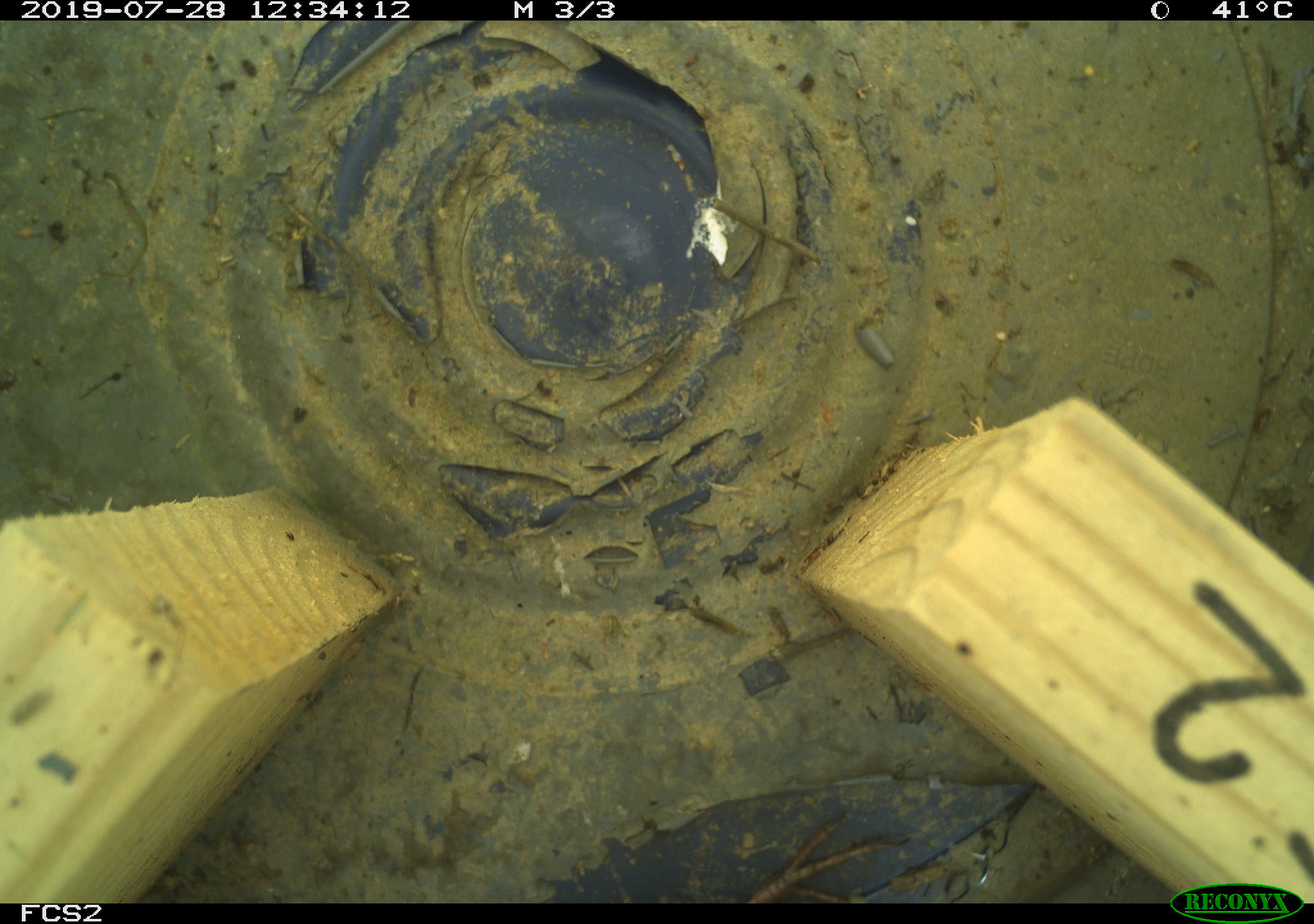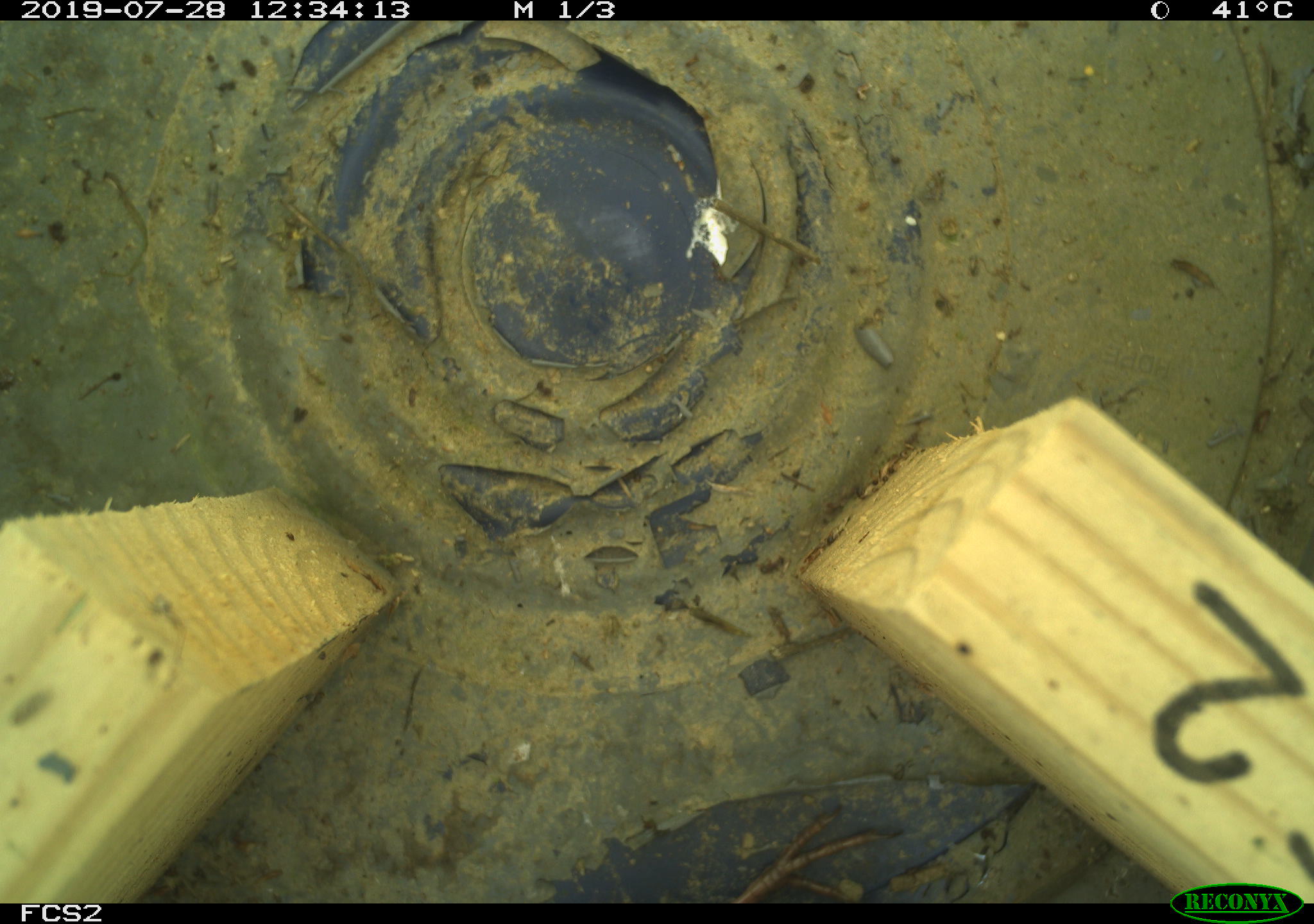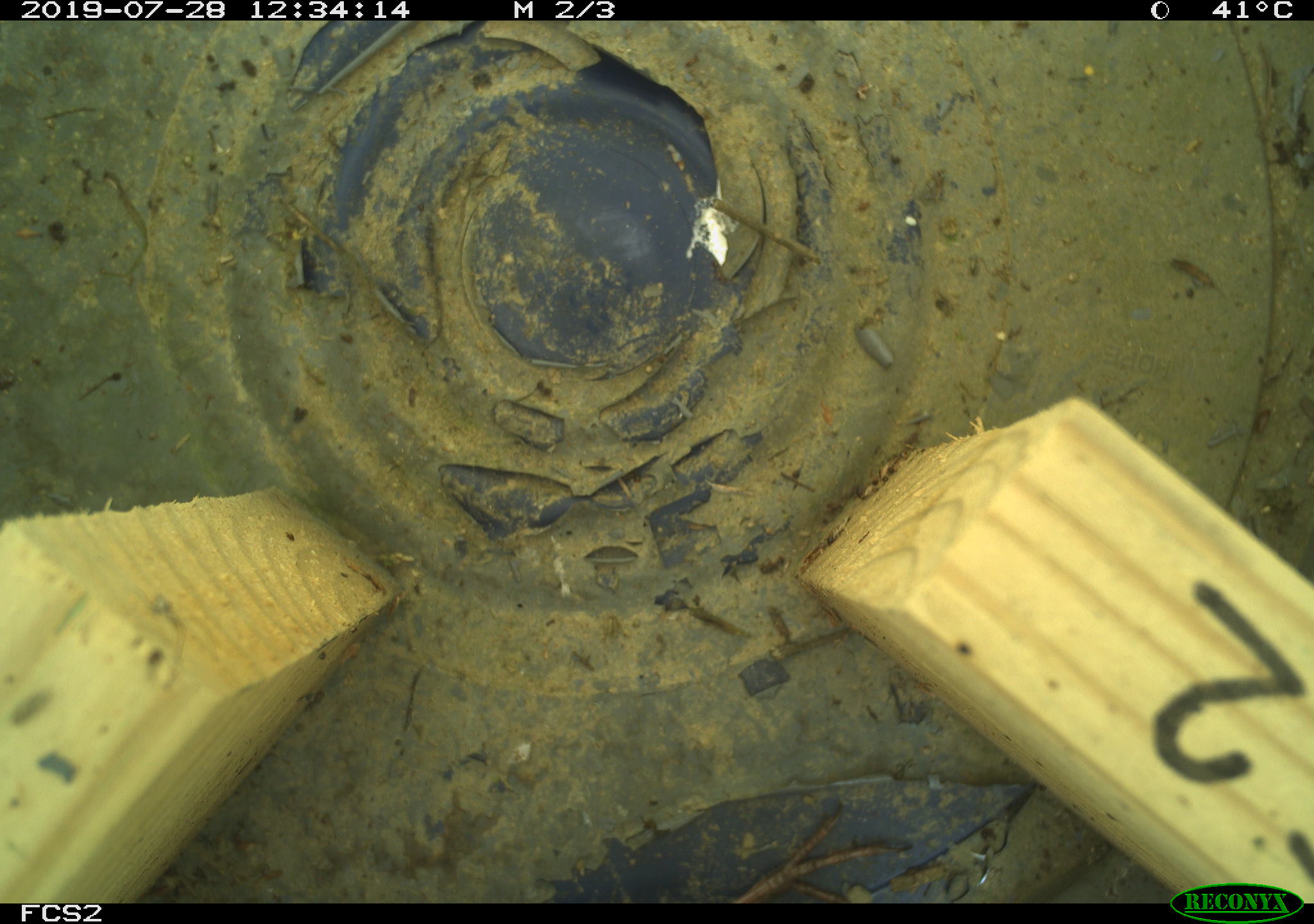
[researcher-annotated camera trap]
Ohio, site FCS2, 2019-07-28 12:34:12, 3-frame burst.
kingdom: Animalia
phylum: Chordata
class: Aves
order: Passeriformes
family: Passerellidae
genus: Melospiza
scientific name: Melospiza melodia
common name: song sparrow